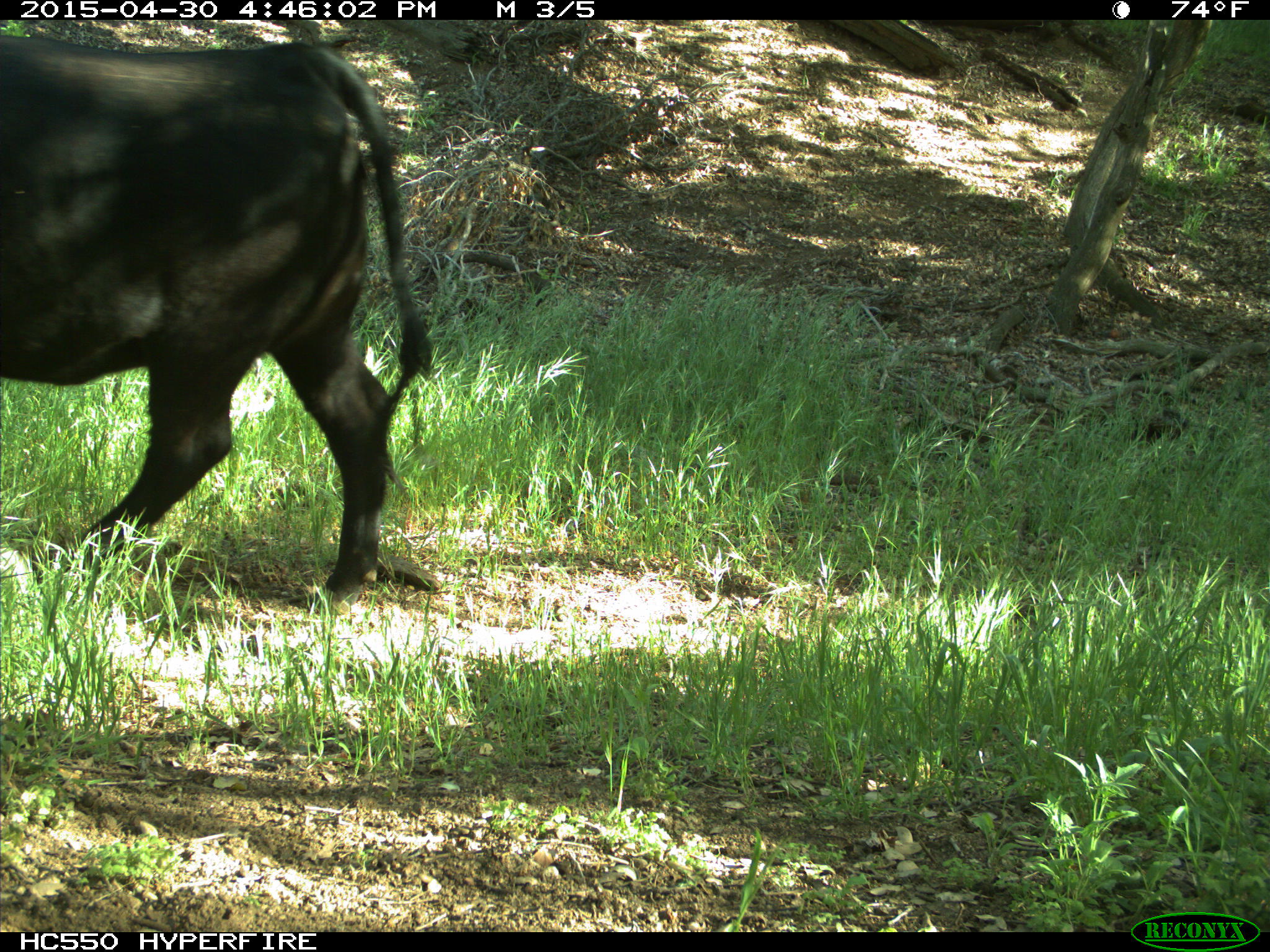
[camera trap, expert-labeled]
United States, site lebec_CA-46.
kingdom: Animalia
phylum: Chordata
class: Mammalia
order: Artiodactyla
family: Bovidae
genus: Bos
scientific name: Bos taurus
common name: domestic cow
Bos taurus (domestic cow).